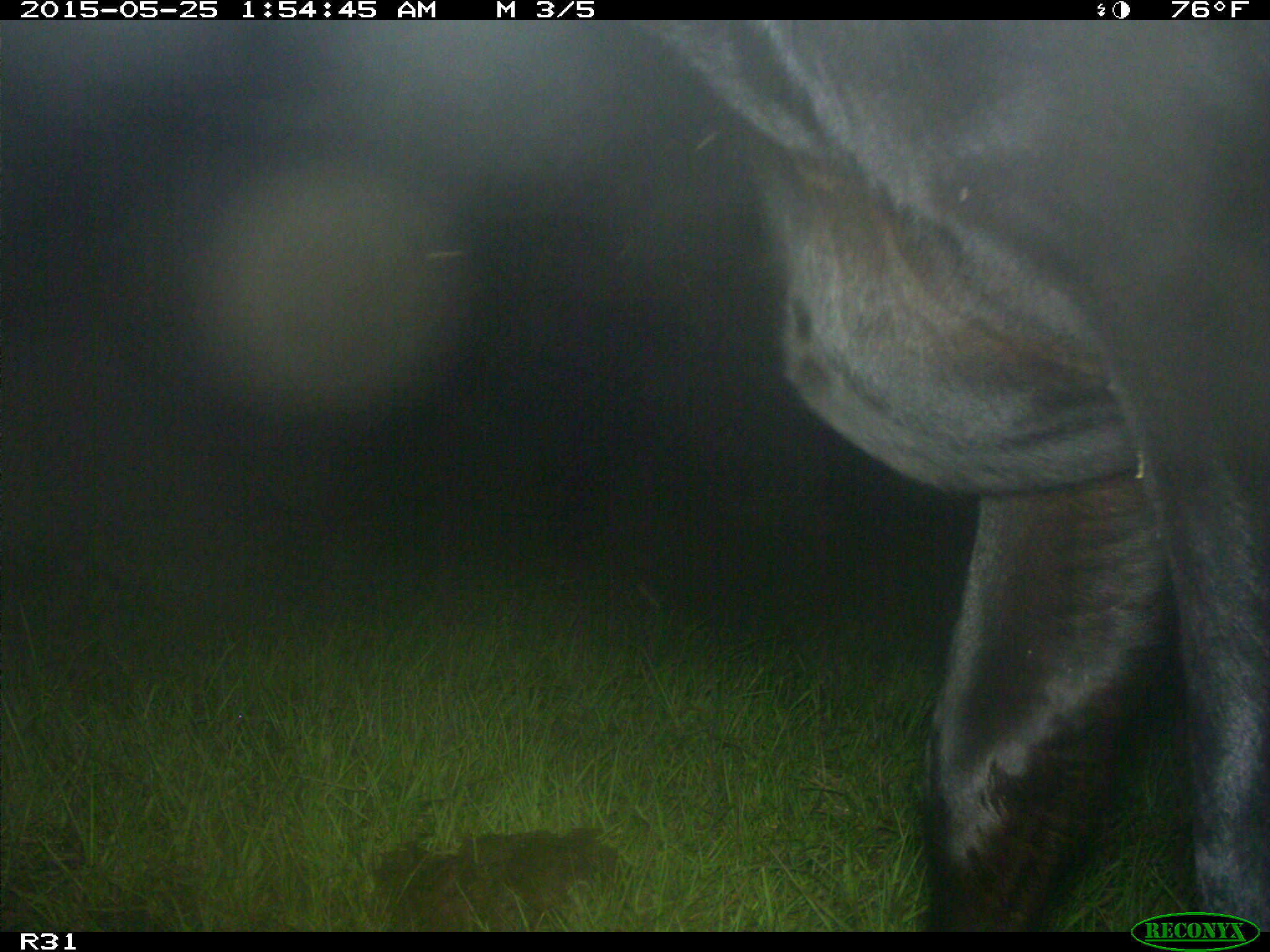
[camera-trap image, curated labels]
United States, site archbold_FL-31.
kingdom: Animalia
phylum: Chordata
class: Mammalia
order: Artiodactyla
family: Bovidae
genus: Bos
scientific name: Bos taurus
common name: domestic cow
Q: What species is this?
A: Bos taurus (domestic cow).